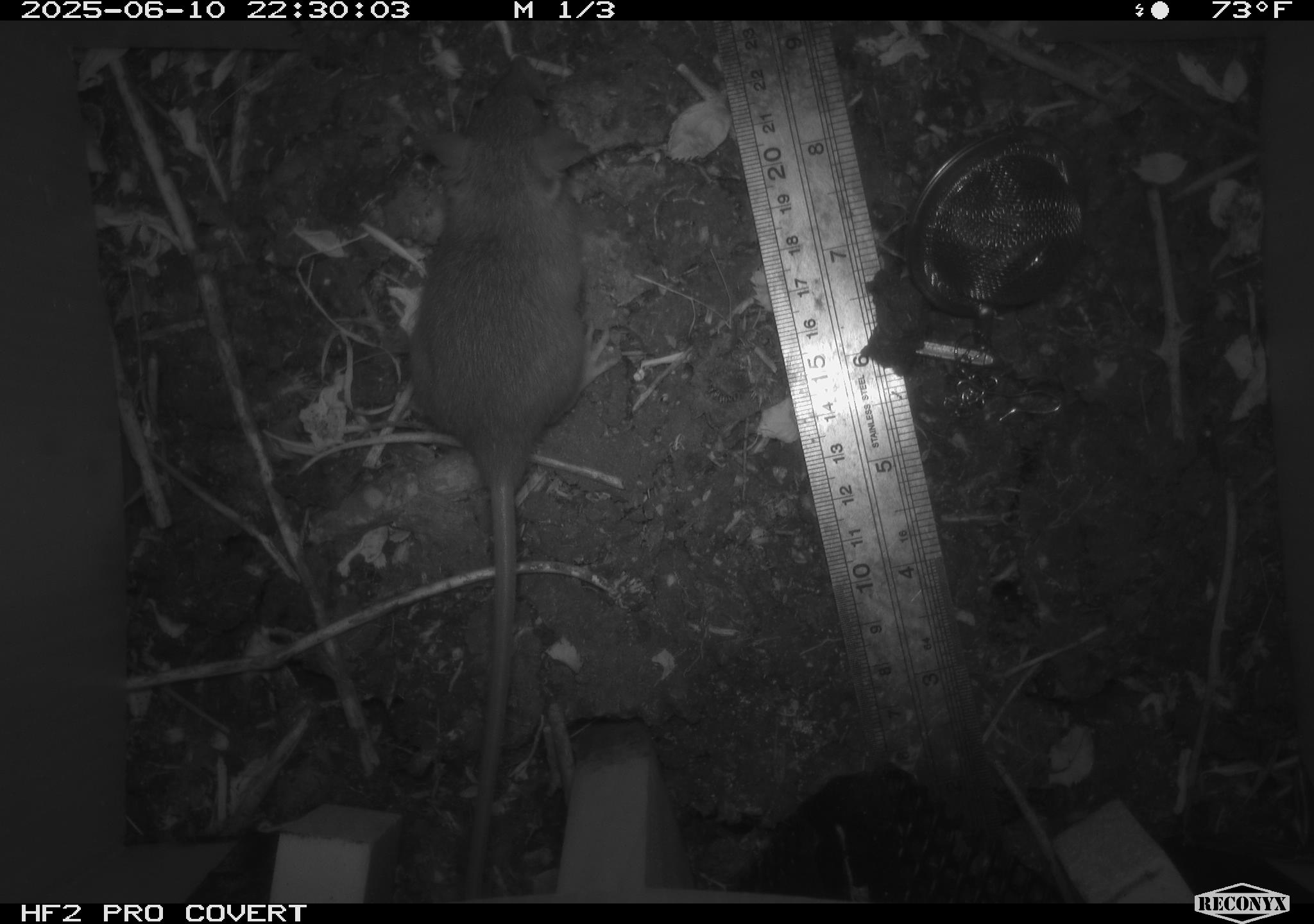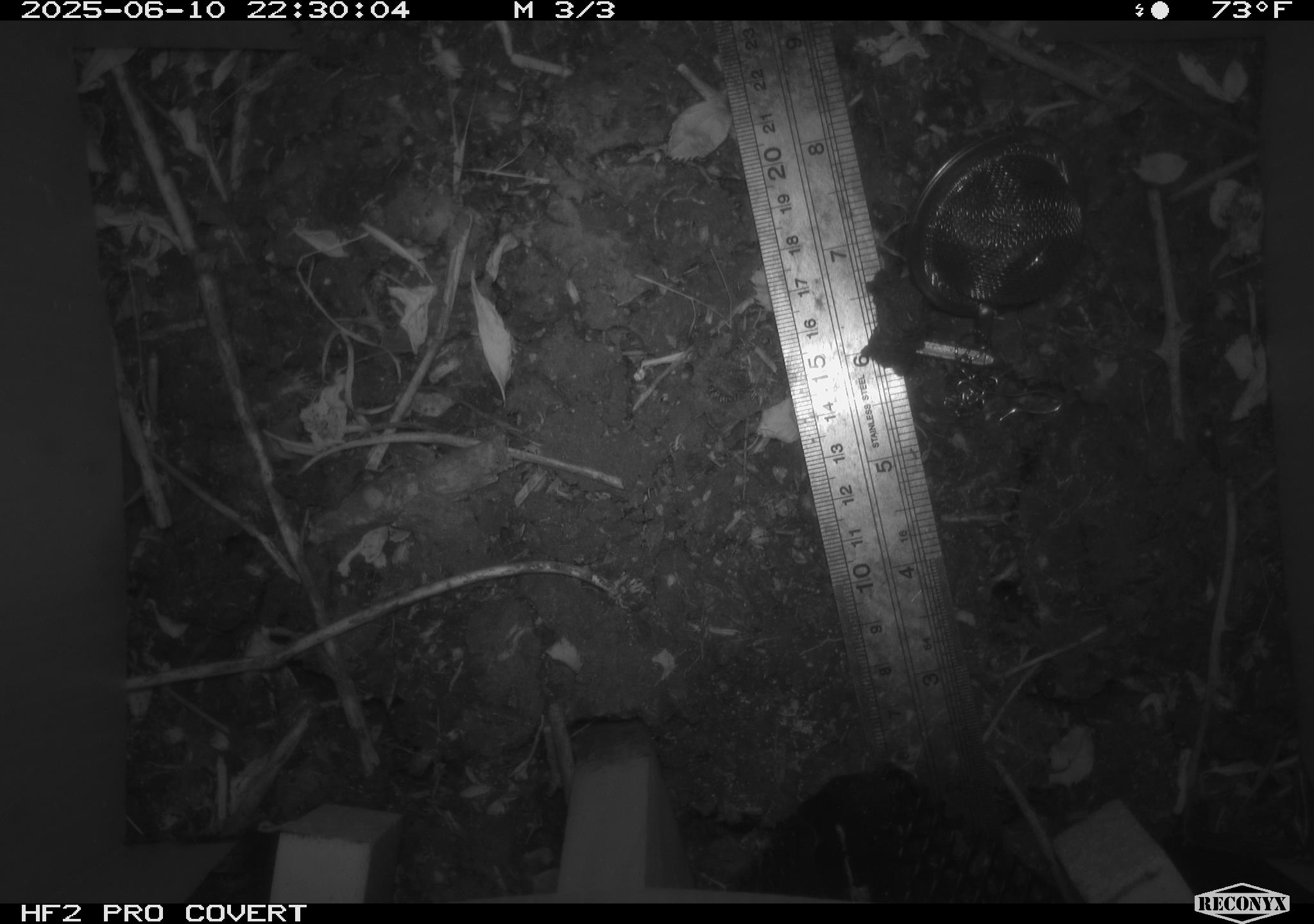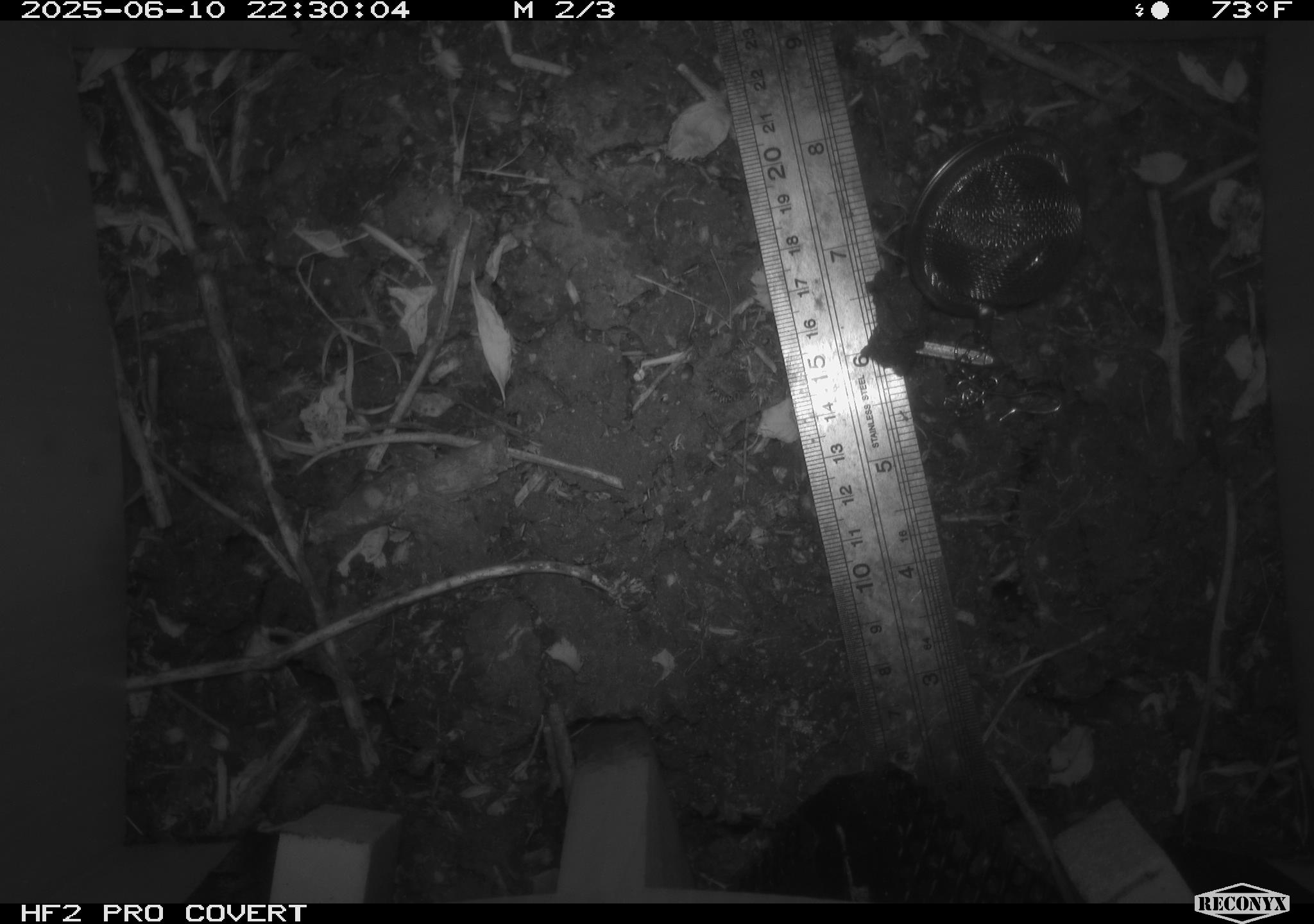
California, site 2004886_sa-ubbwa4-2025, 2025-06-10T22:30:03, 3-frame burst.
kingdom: Animalia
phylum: Chordata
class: Mammalia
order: Rodentia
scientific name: Rodentia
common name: rodent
Rodent (Rodentia).